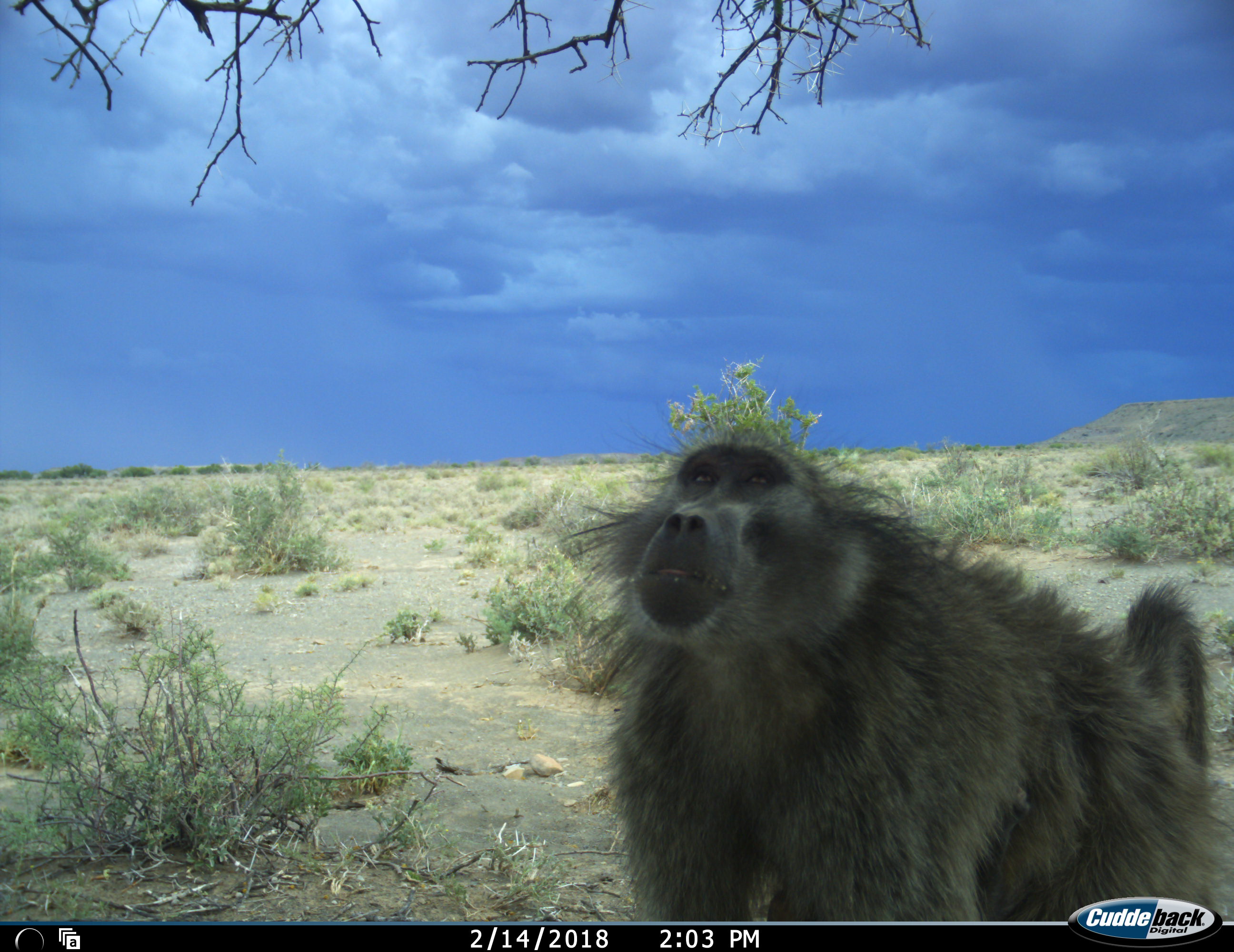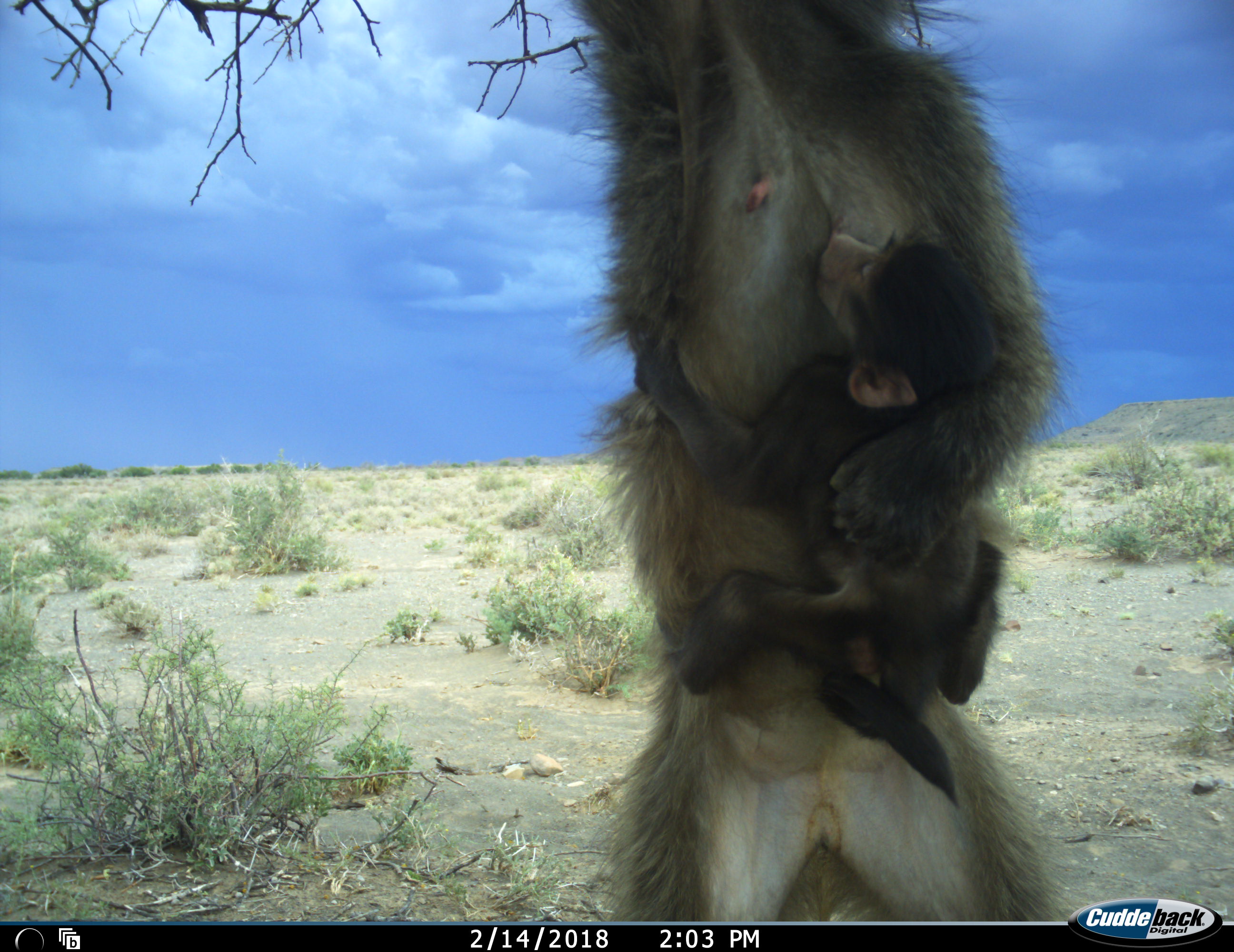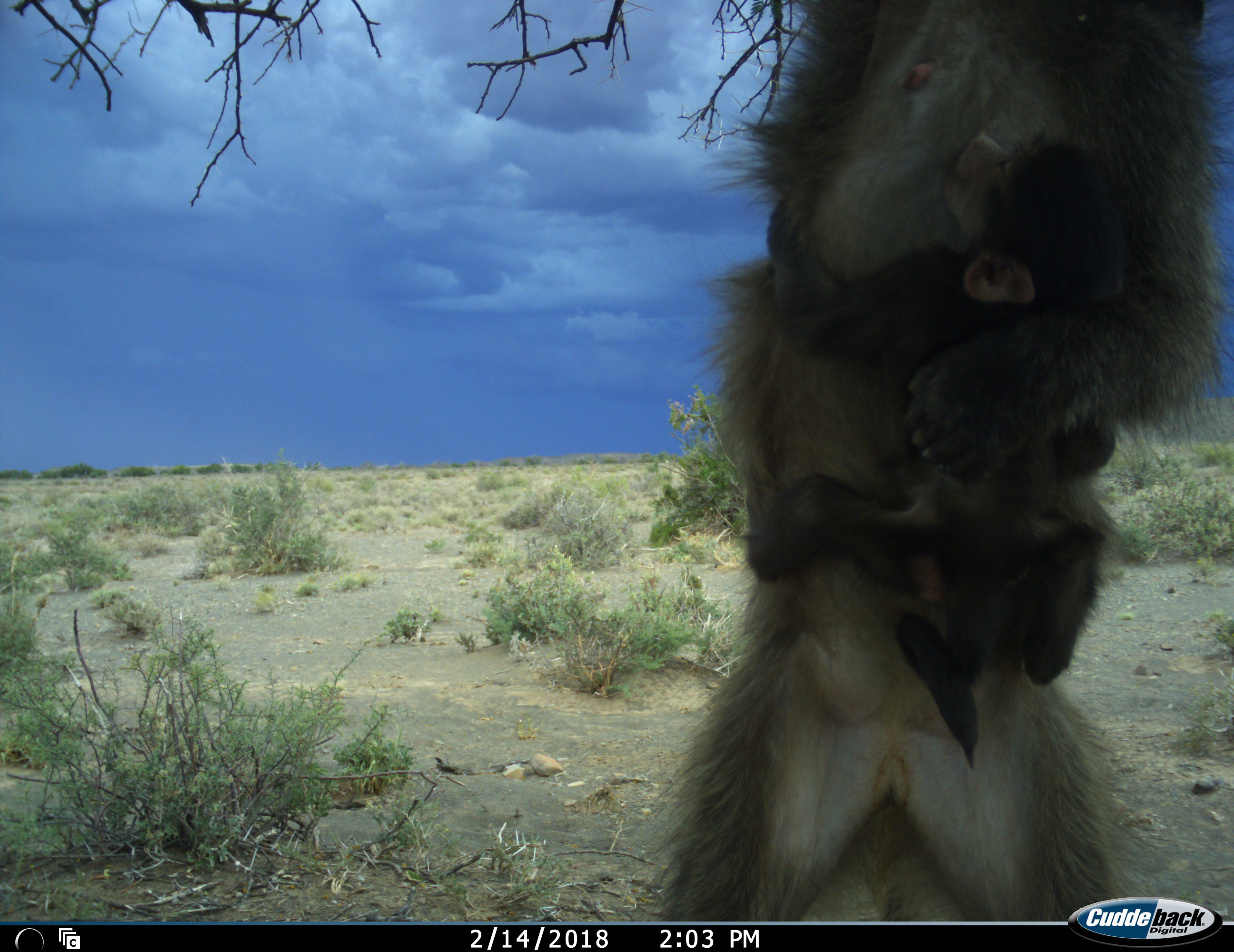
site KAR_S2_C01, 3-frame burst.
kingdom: Animalia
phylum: Chordata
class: Mammalia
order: Primates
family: Cercopithecidae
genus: Papio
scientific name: Papio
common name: baboon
Baboon (Papio), count 2. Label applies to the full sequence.